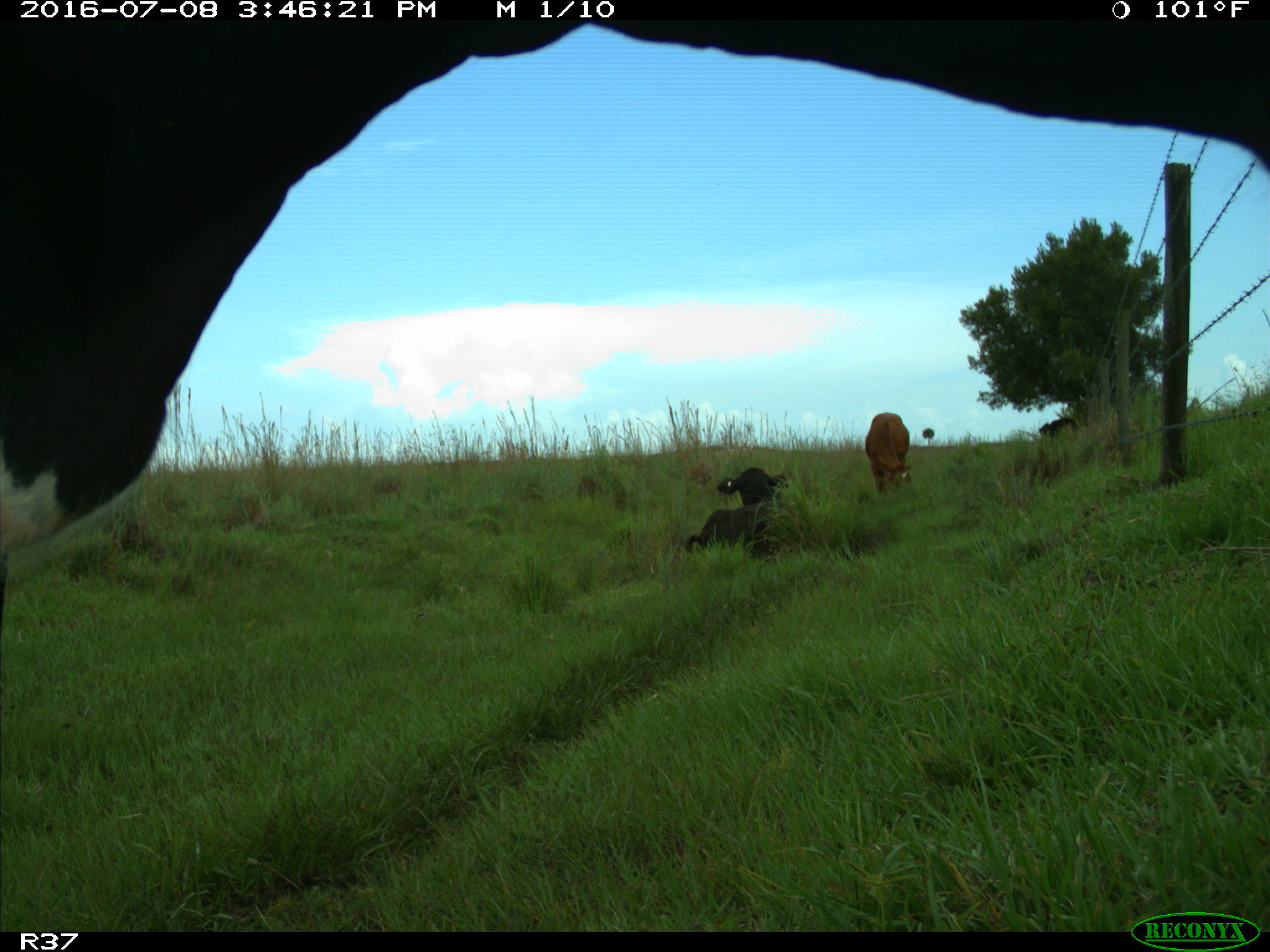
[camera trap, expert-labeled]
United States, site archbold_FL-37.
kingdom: Animalia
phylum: Chordata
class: Mammalia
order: Artiodactyla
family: Bovidae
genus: Bos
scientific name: Bos taurus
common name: domestic cow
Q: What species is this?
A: Bos taurus (domestic cow).